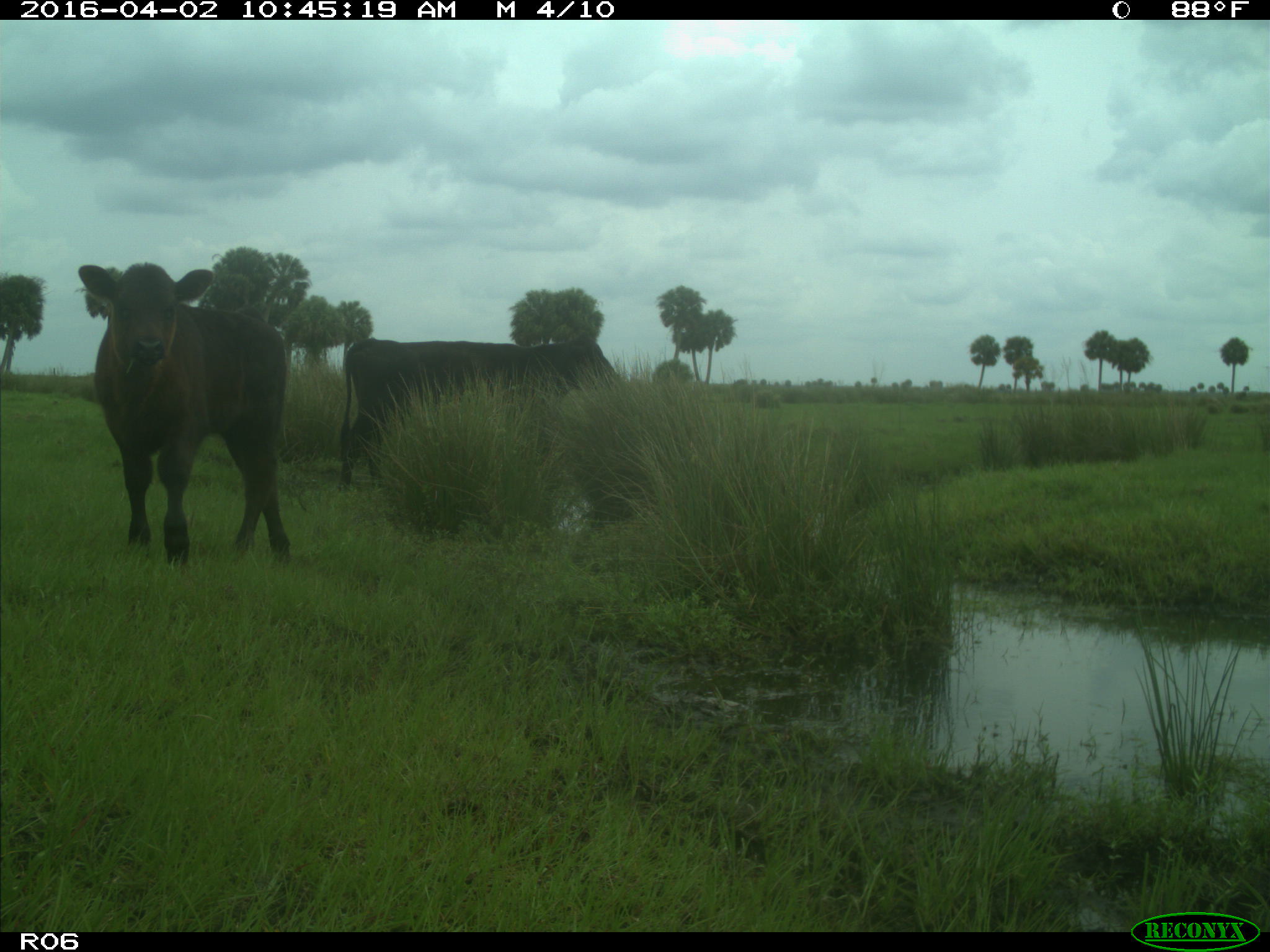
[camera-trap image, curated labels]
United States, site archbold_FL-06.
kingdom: Animalia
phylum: Chordata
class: Mammalia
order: Artiodactyla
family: Bovidae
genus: Bos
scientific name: Bos taurus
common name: domestic cow